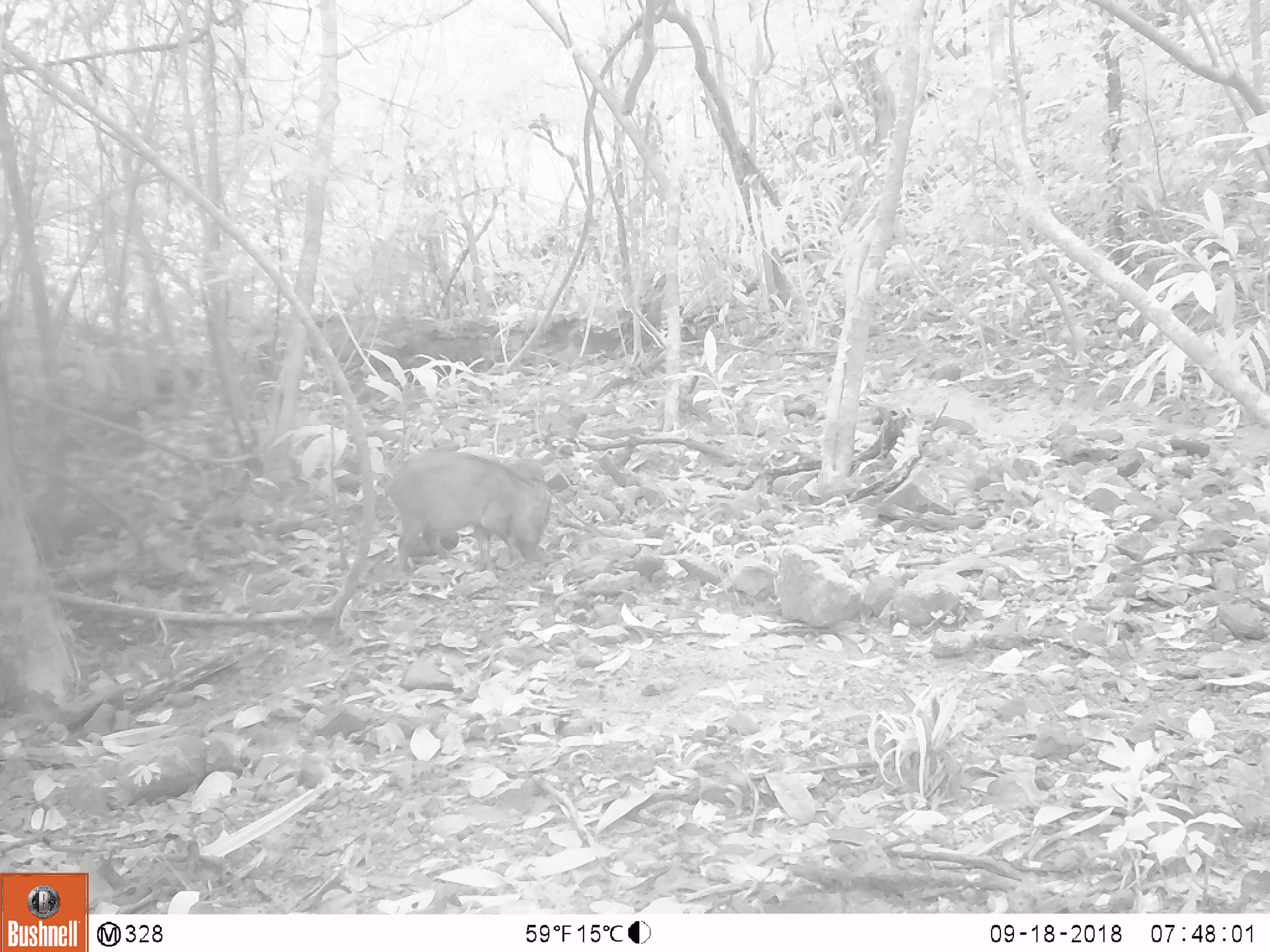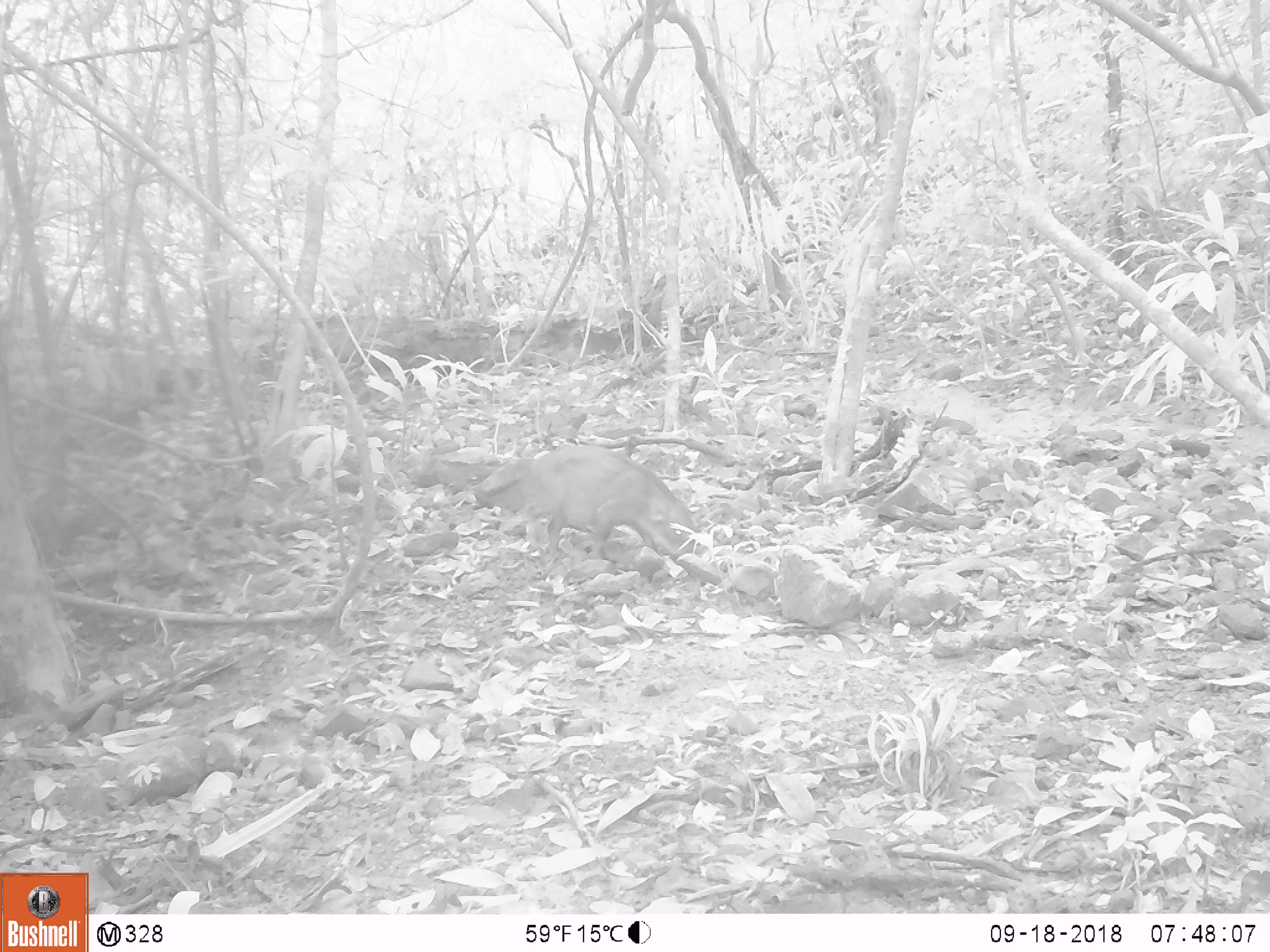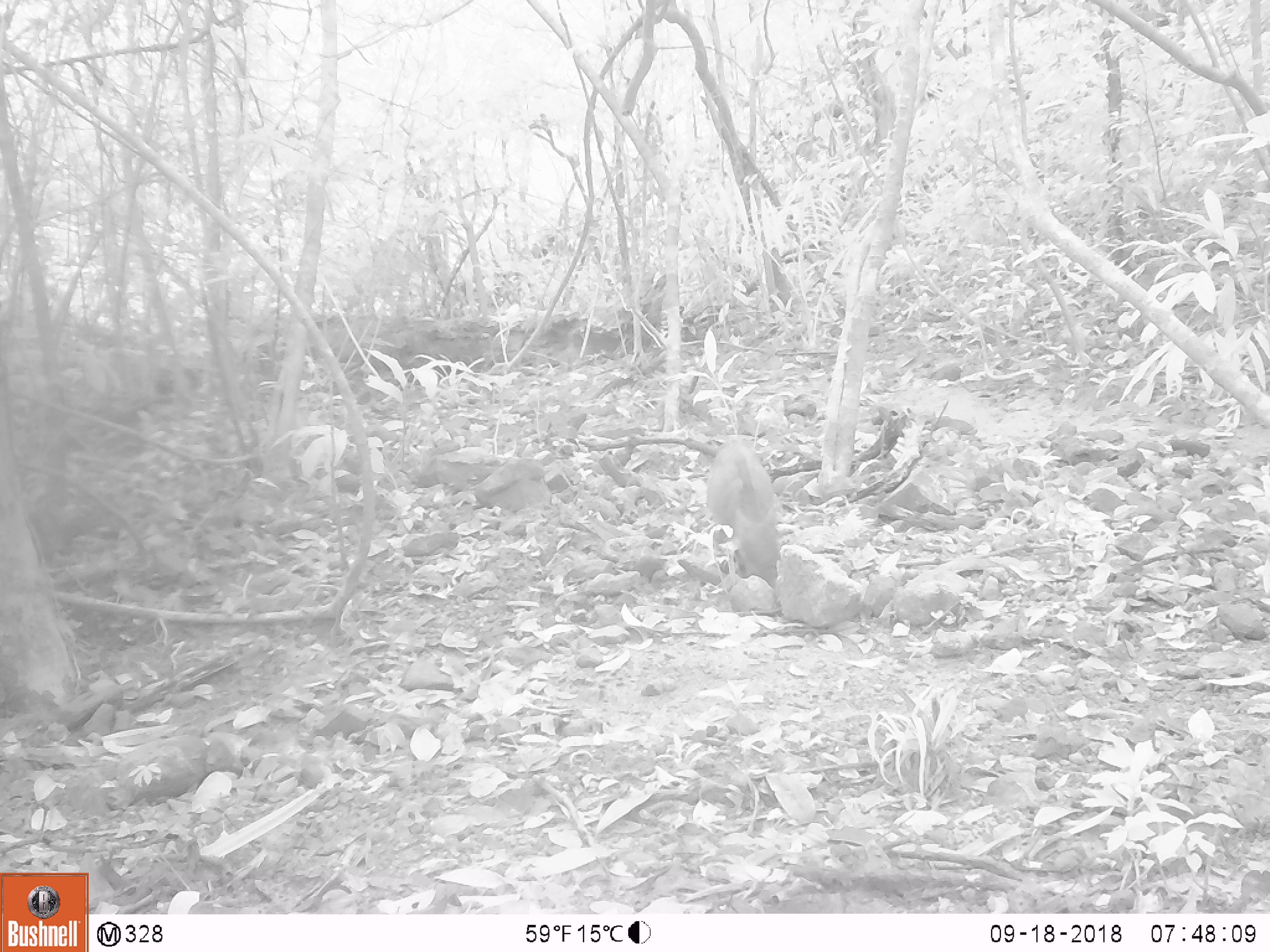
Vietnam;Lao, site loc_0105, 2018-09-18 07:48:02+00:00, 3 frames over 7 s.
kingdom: Animalia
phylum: Chordata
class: Mammalia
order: Artiodactyla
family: Suidae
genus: Sus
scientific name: Sus scrofa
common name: eurasian wild pig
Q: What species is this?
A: Eurasian wild pig (Sus scrofa).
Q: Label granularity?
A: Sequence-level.